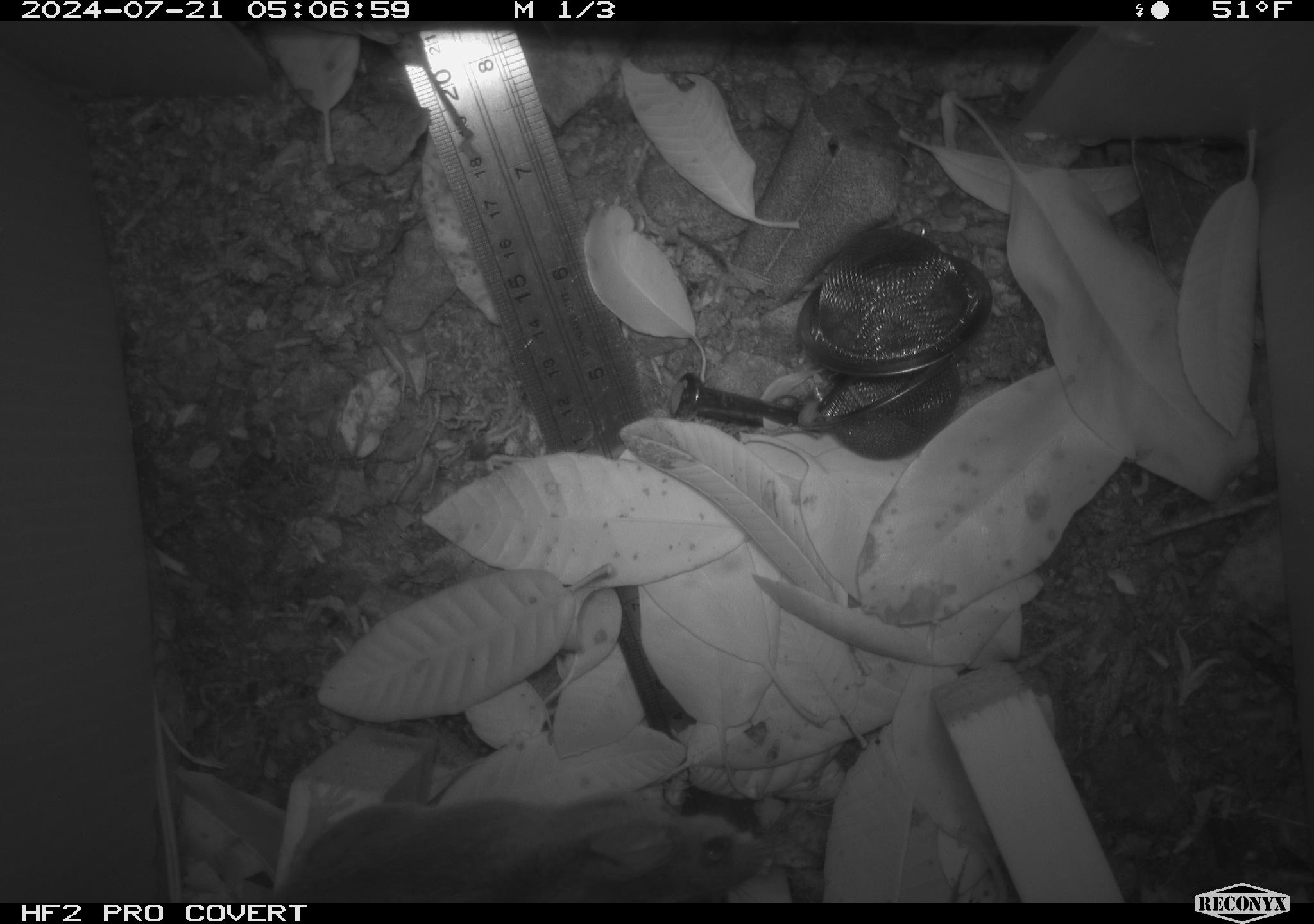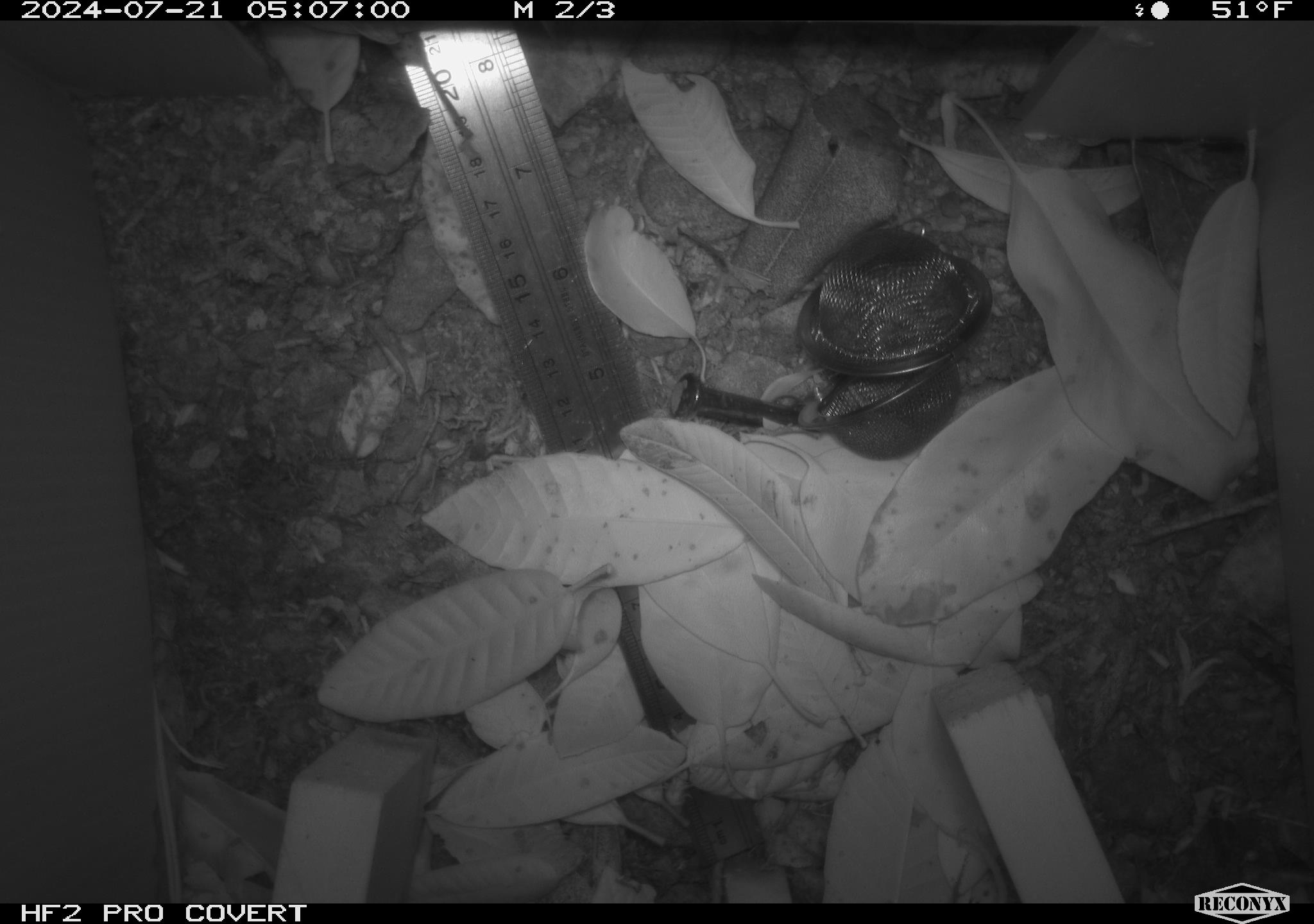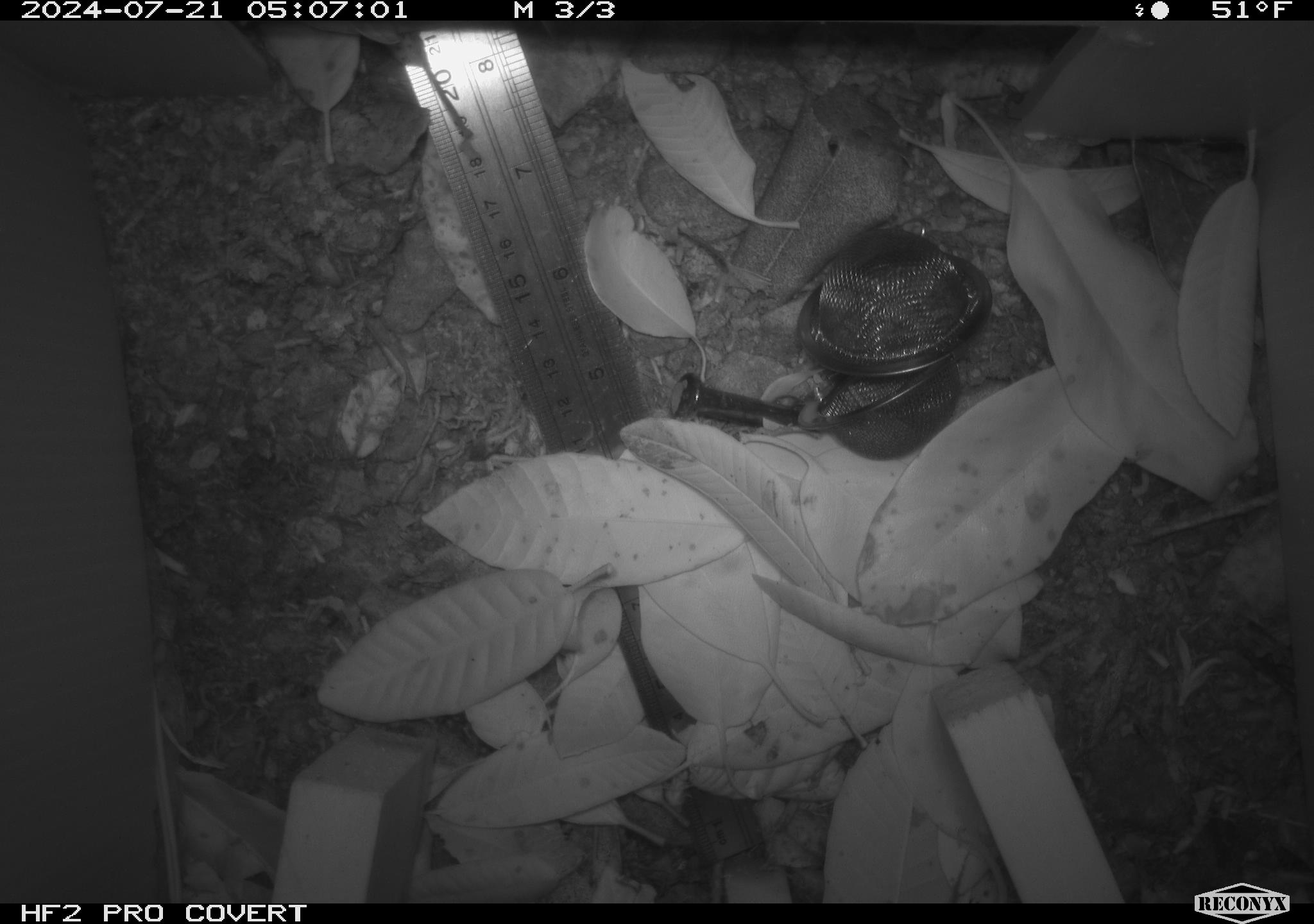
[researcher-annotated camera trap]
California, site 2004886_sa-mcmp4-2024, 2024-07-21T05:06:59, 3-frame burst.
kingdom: Animalia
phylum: Chordata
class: Mammalia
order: Rodentia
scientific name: Rodentia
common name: mouse species